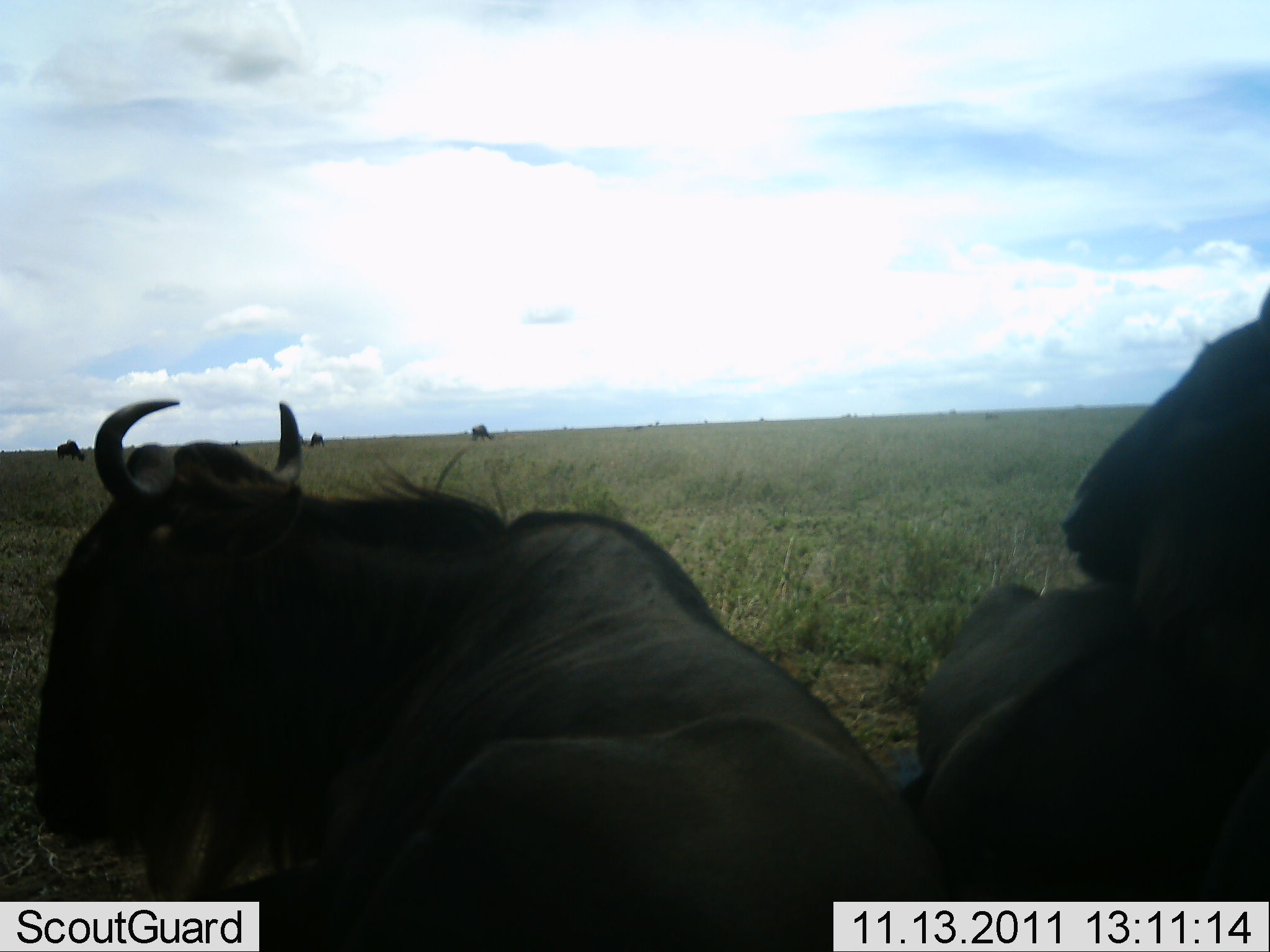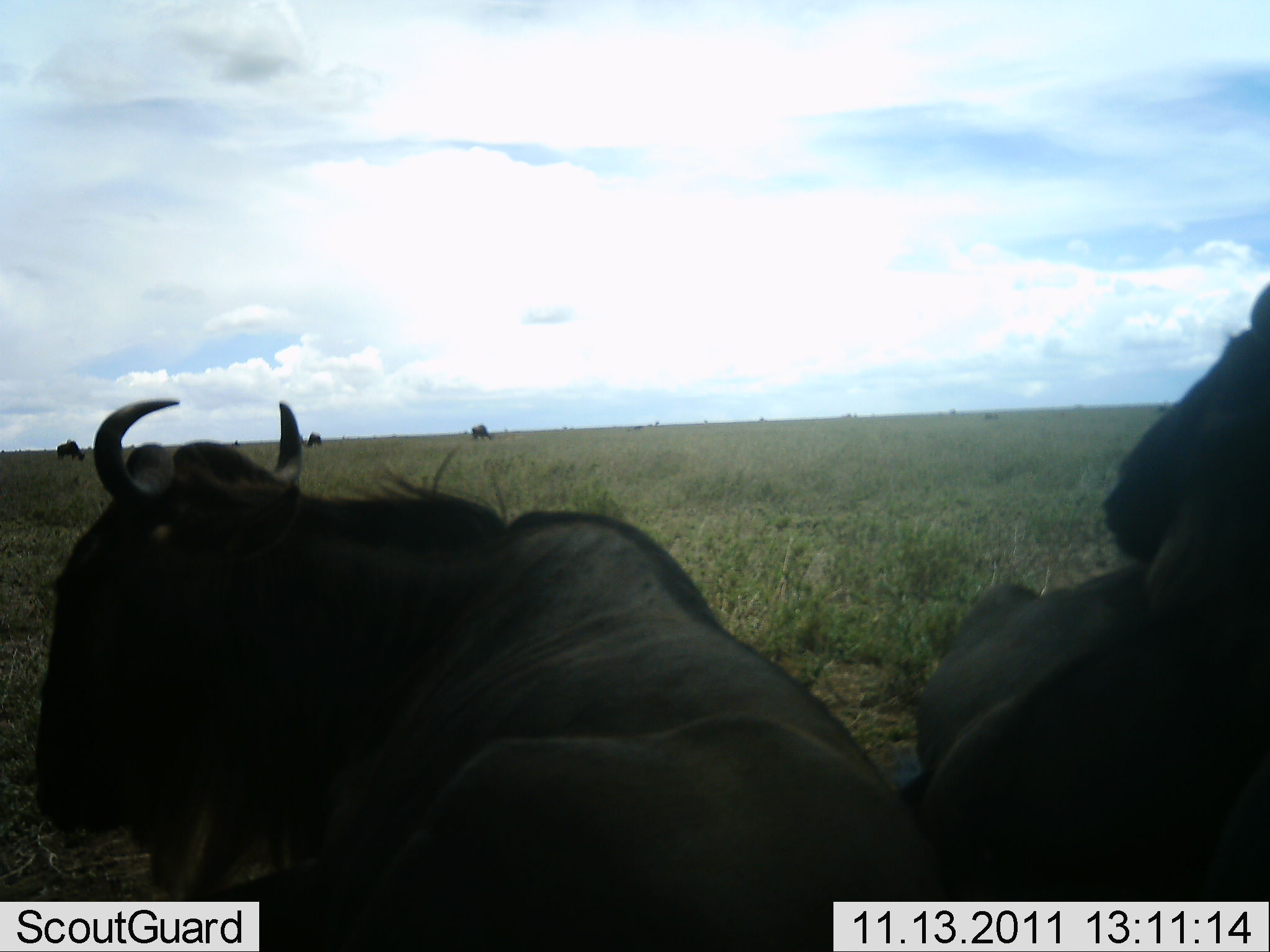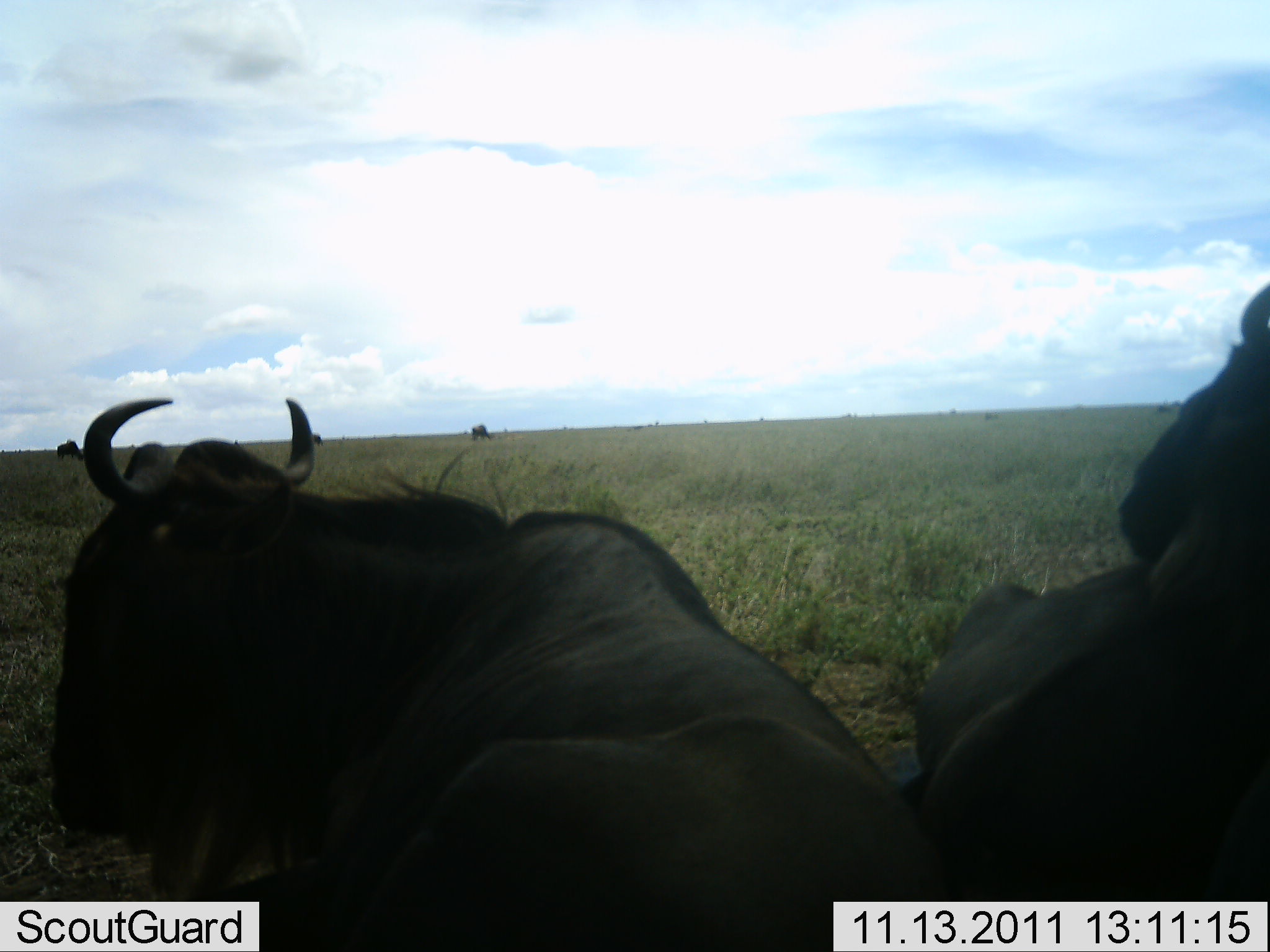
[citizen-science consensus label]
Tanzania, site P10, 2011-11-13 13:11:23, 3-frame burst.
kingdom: Animalia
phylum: Chordata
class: Mammalia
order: Artiodactyla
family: Bovidae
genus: Connochaetes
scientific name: Connochaetes taurinus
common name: blue wildebeest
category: wildebeest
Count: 3.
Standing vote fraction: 27%.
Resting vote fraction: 100%.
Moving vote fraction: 0%.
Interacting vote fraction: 0%.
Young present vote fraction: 0%.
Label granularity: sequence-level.